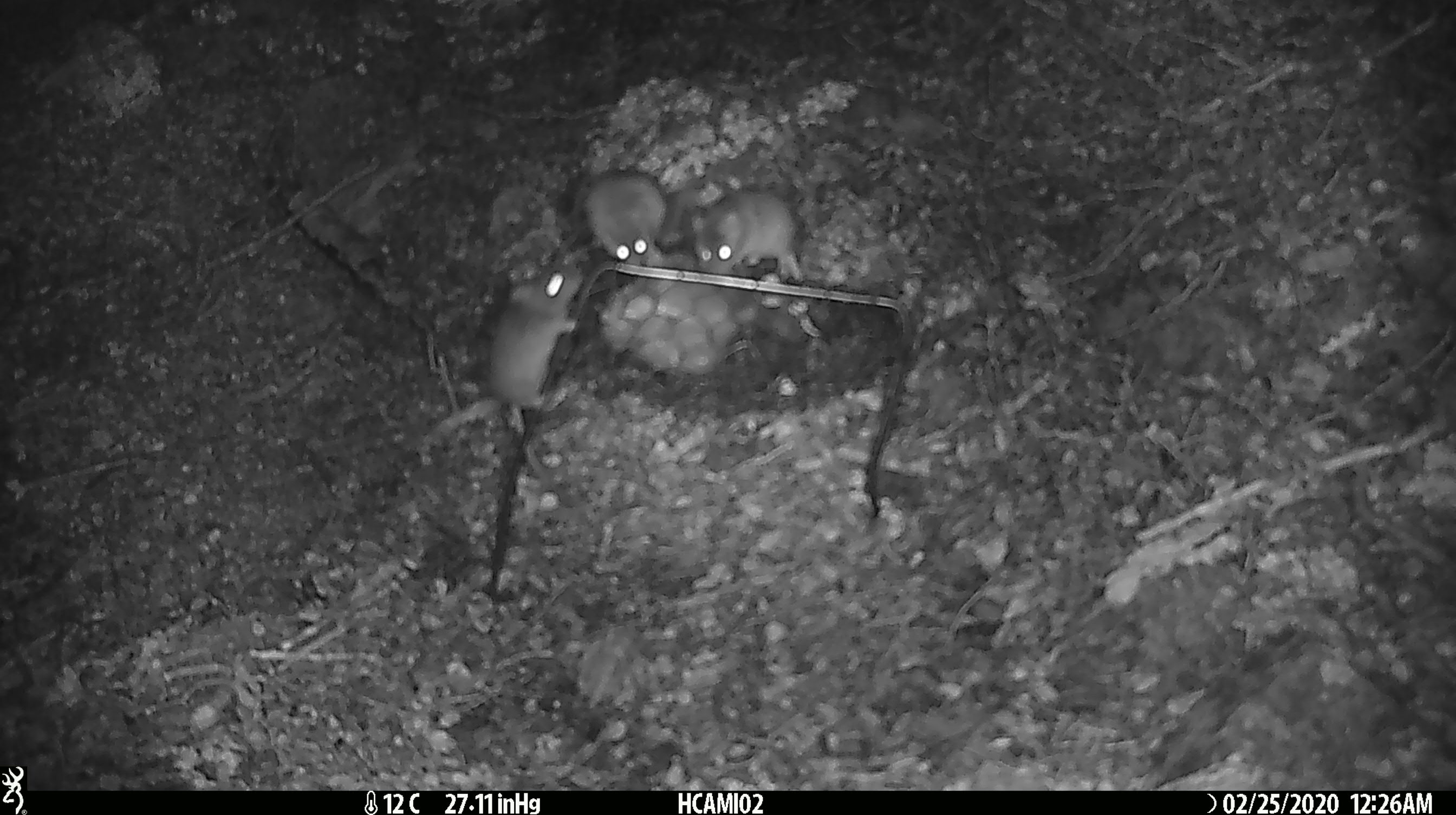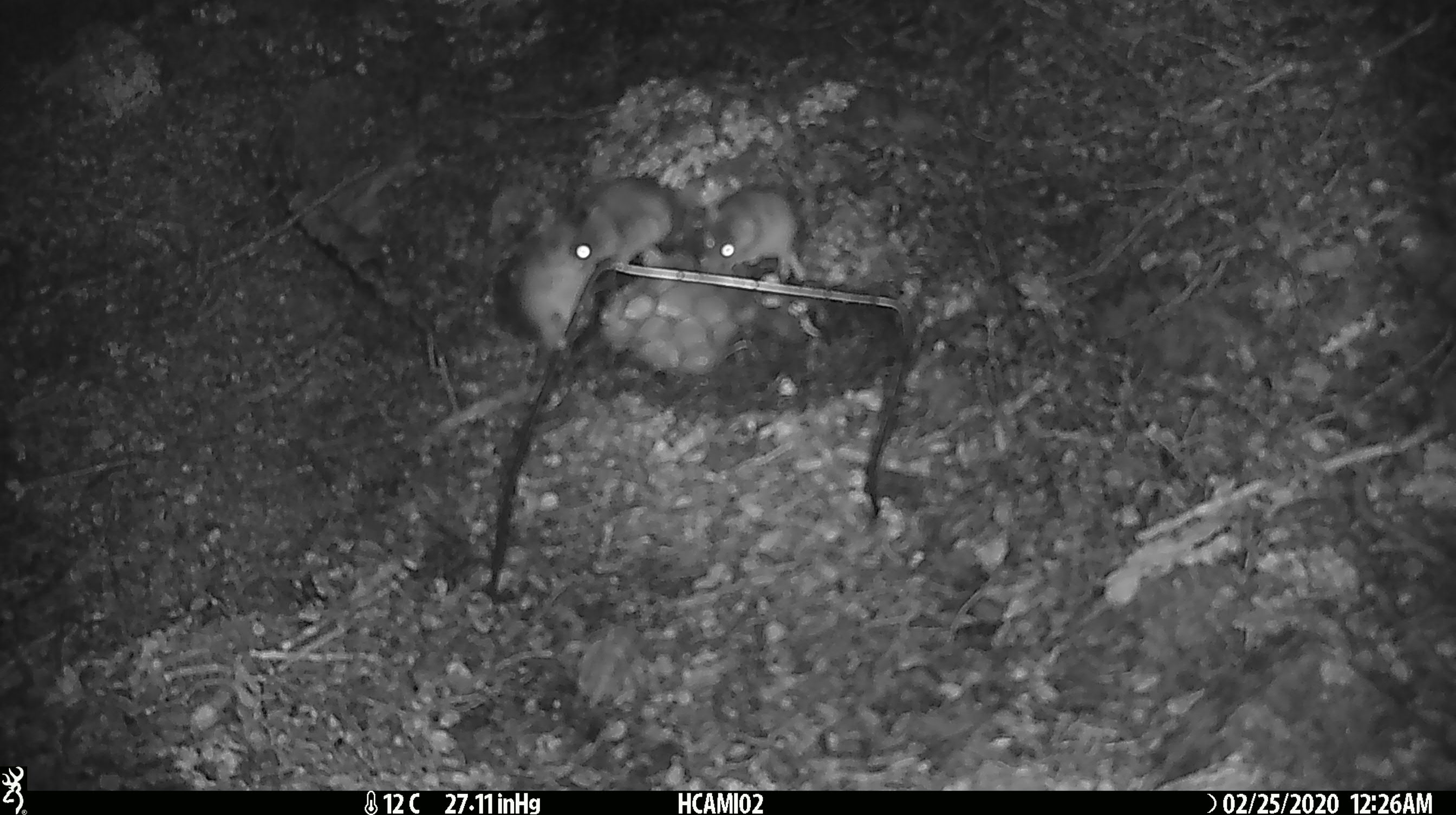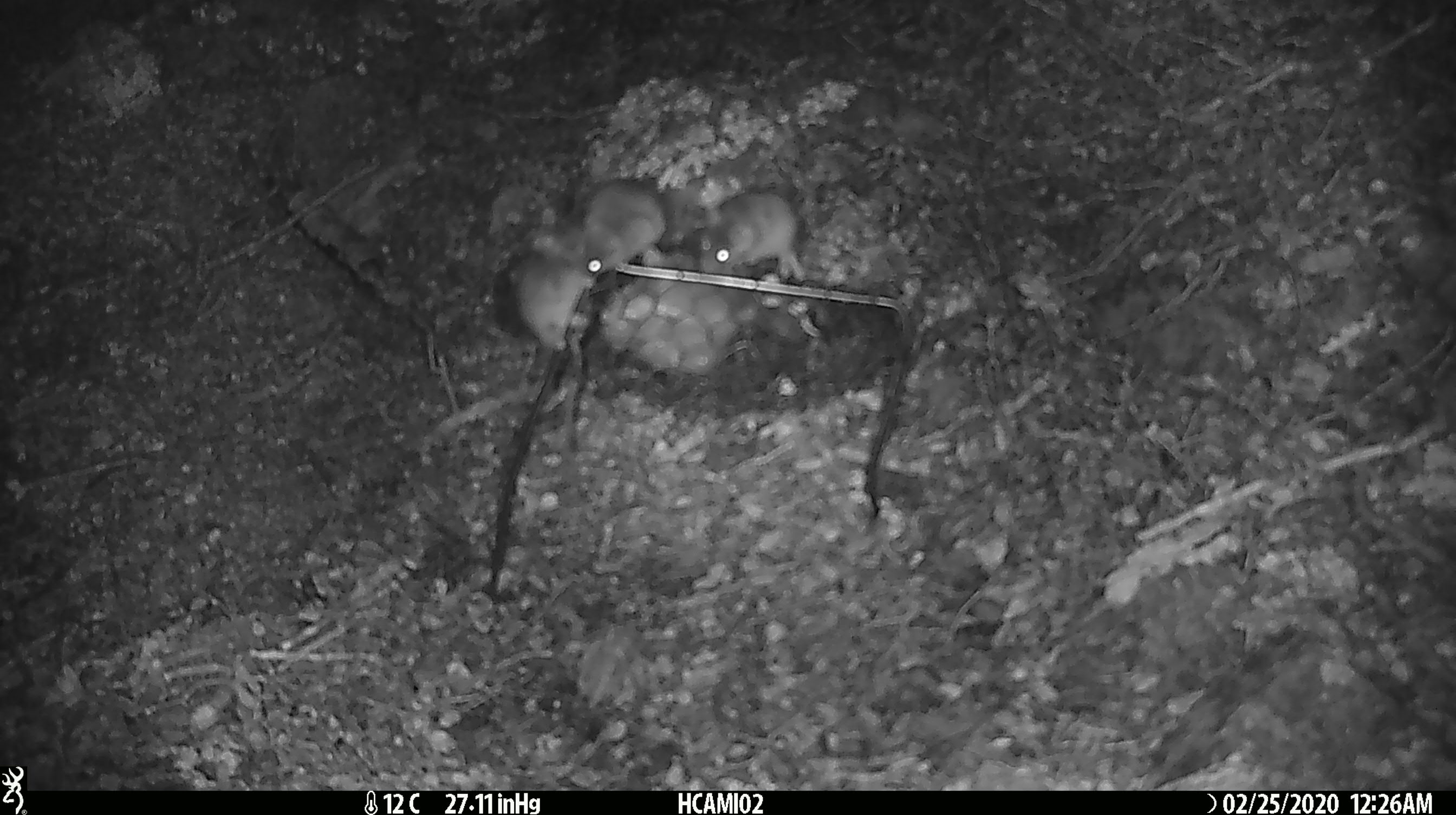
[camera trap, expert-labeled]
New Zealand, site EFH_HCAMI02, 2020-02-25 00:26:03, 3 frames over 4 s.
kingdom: Animalia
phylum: Chordata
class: Mammalia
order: Rodentia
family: Muridae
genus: Mus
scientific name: Mus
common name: mouse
Mouse (Mus).